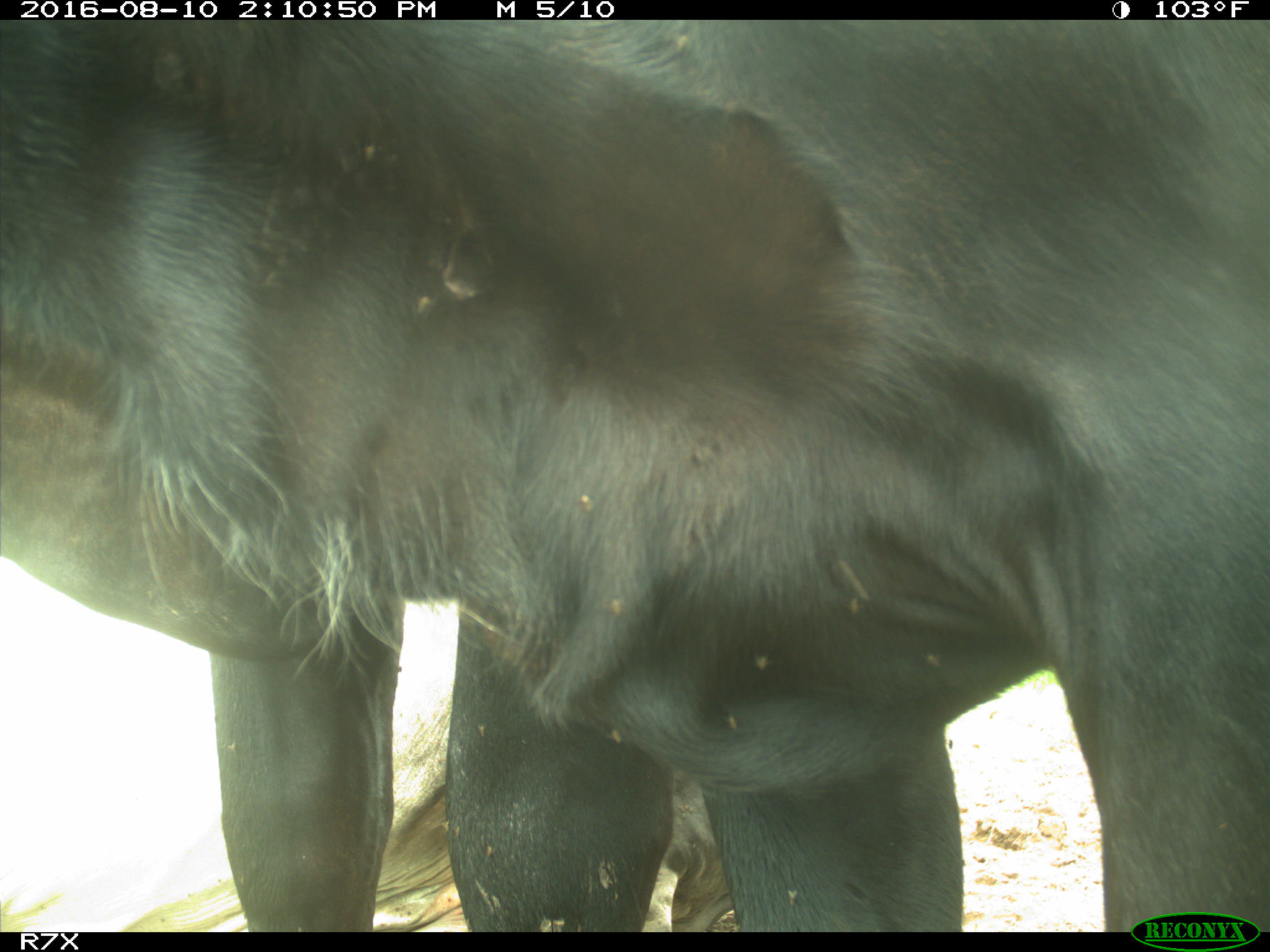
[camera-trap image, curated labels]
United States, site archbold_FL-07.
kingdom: Animalia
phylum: Chordata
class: Mammalia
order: Artiodactyla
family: Bovidae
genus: Bos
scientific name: Bos taurus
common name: domestic cow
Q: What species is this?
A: Bos taurus (domestic cow).